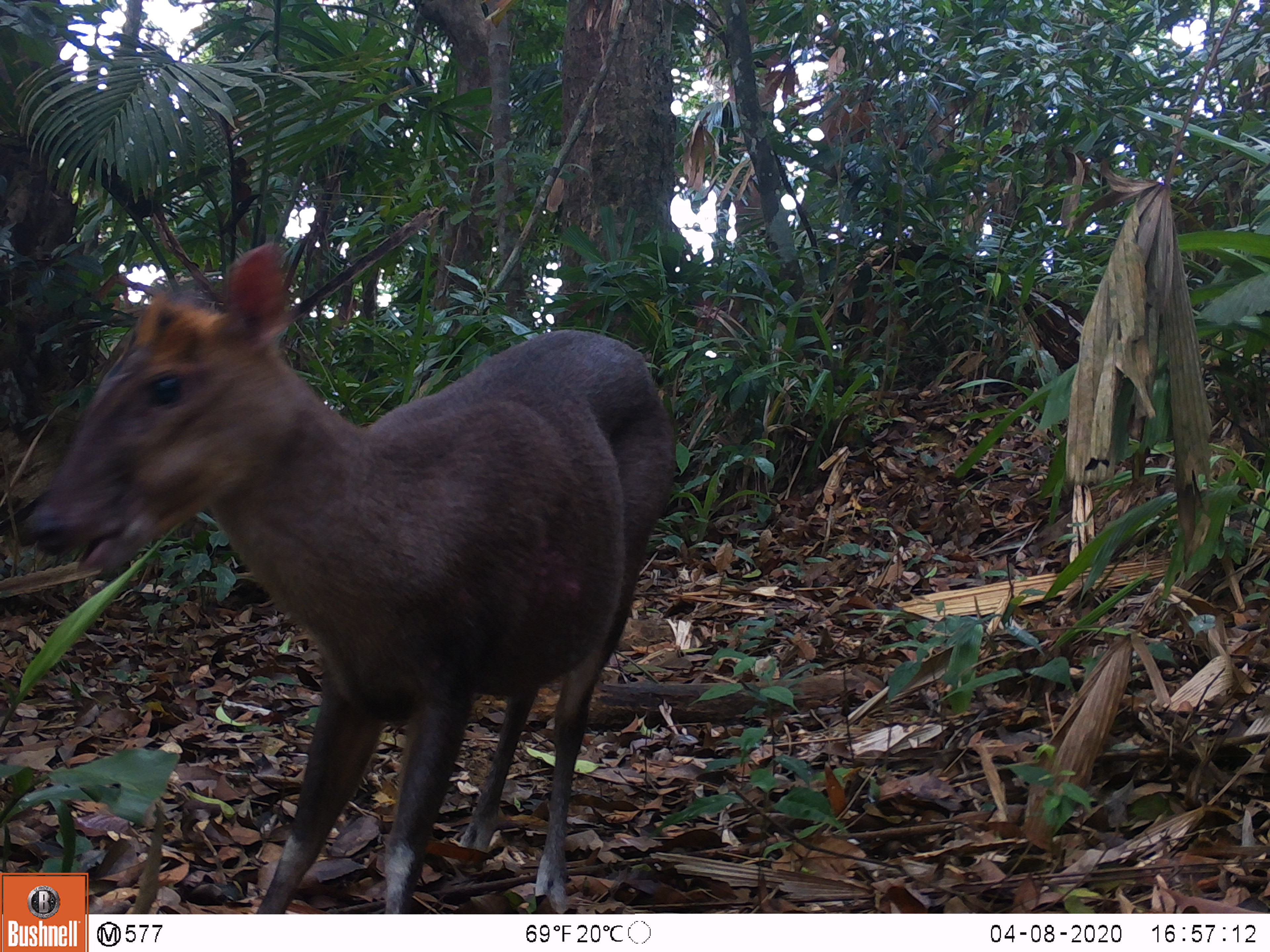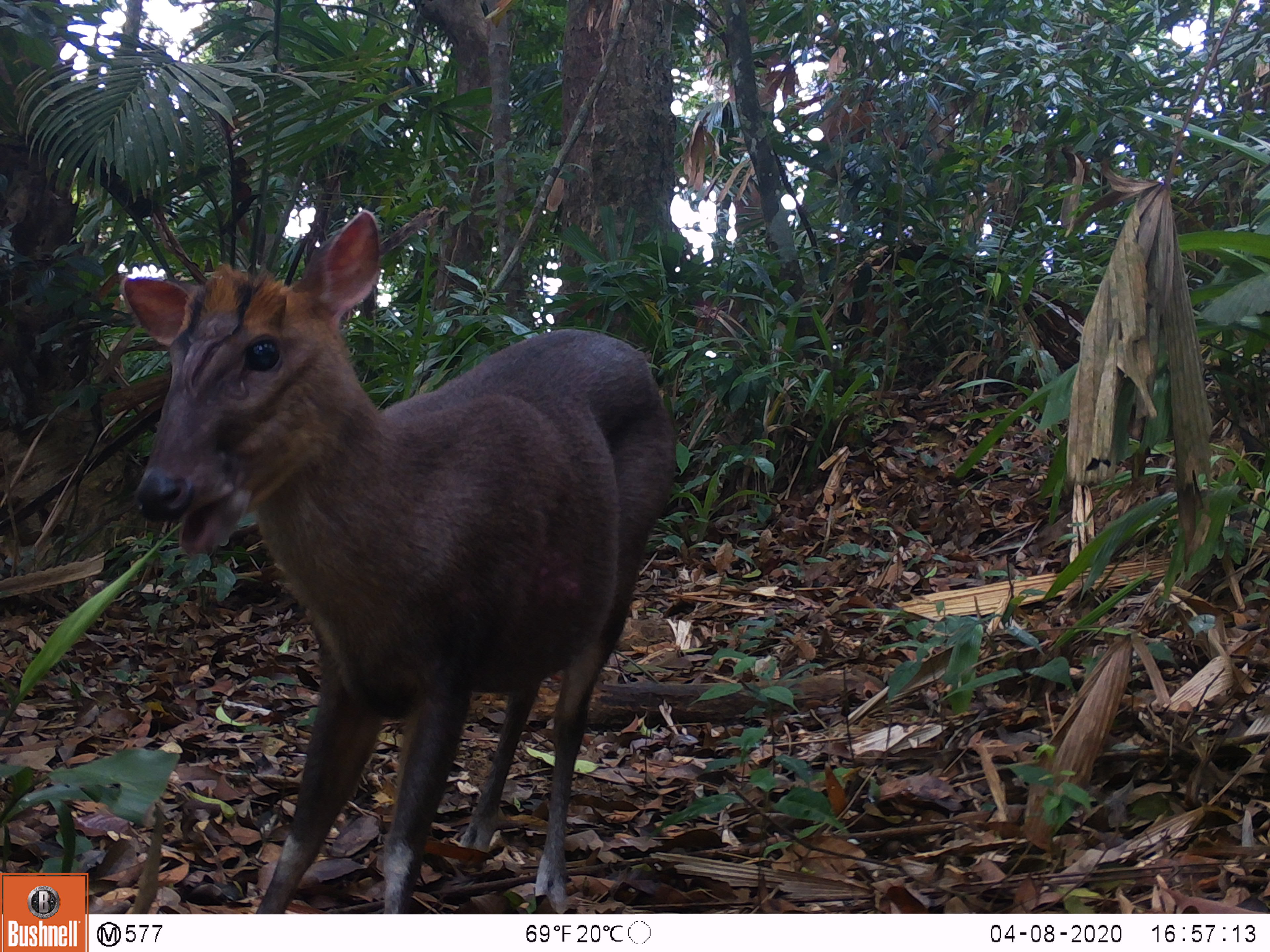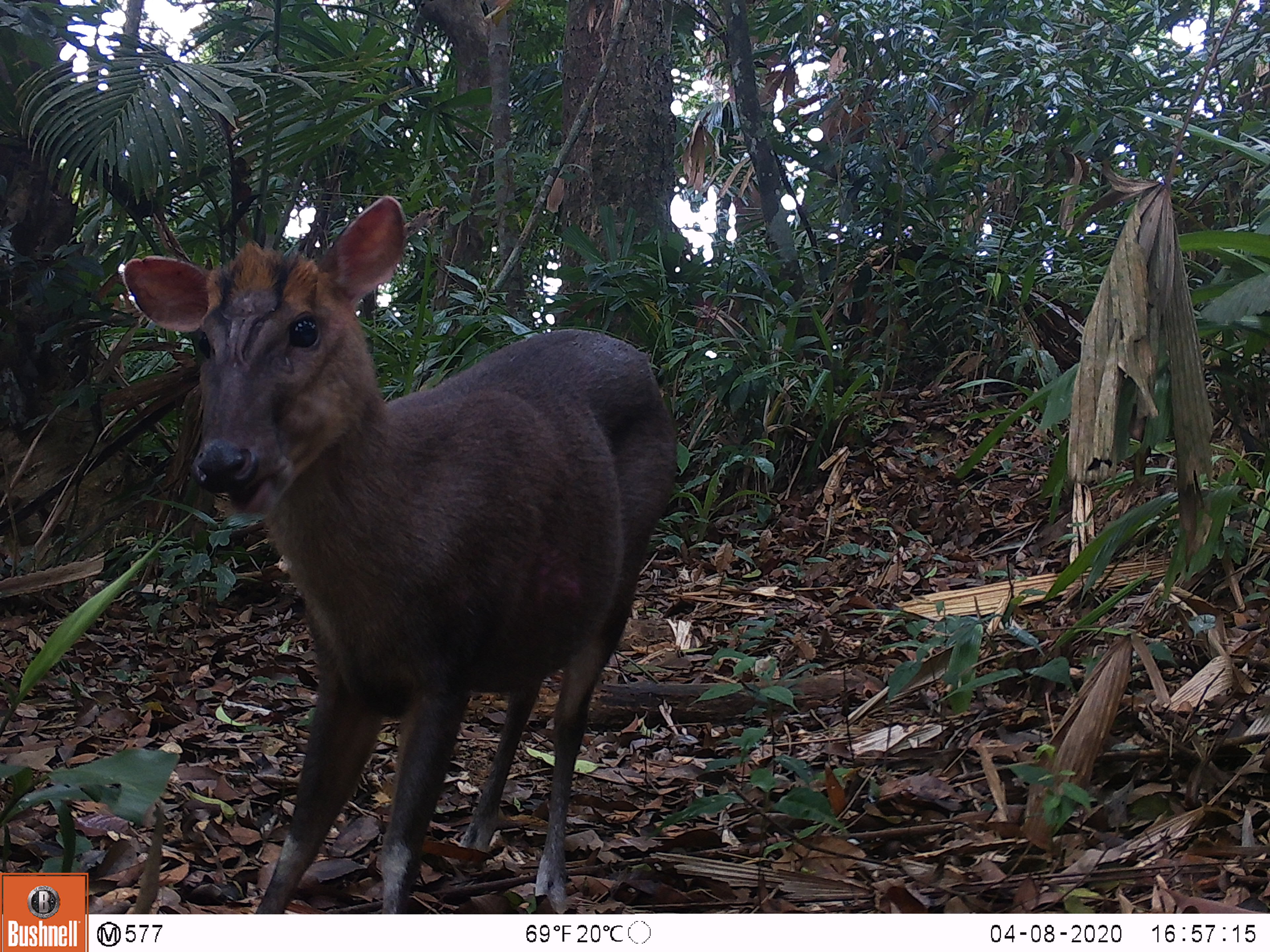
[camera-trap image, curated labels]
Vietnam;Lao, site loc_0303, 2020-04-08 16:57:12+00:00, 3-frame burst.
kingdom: Animalia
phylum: Chordata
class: Mammalia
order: Artiodactyla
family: Cervidae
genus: Muntiacus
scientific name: Muntiacus rooseveltorum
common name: roosevelt's muntjac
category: roosevelts muntjac group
Roosevelts muntjac group (roosevelt's muntjac) (Muntiacus rooseveltorum). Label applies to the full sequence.